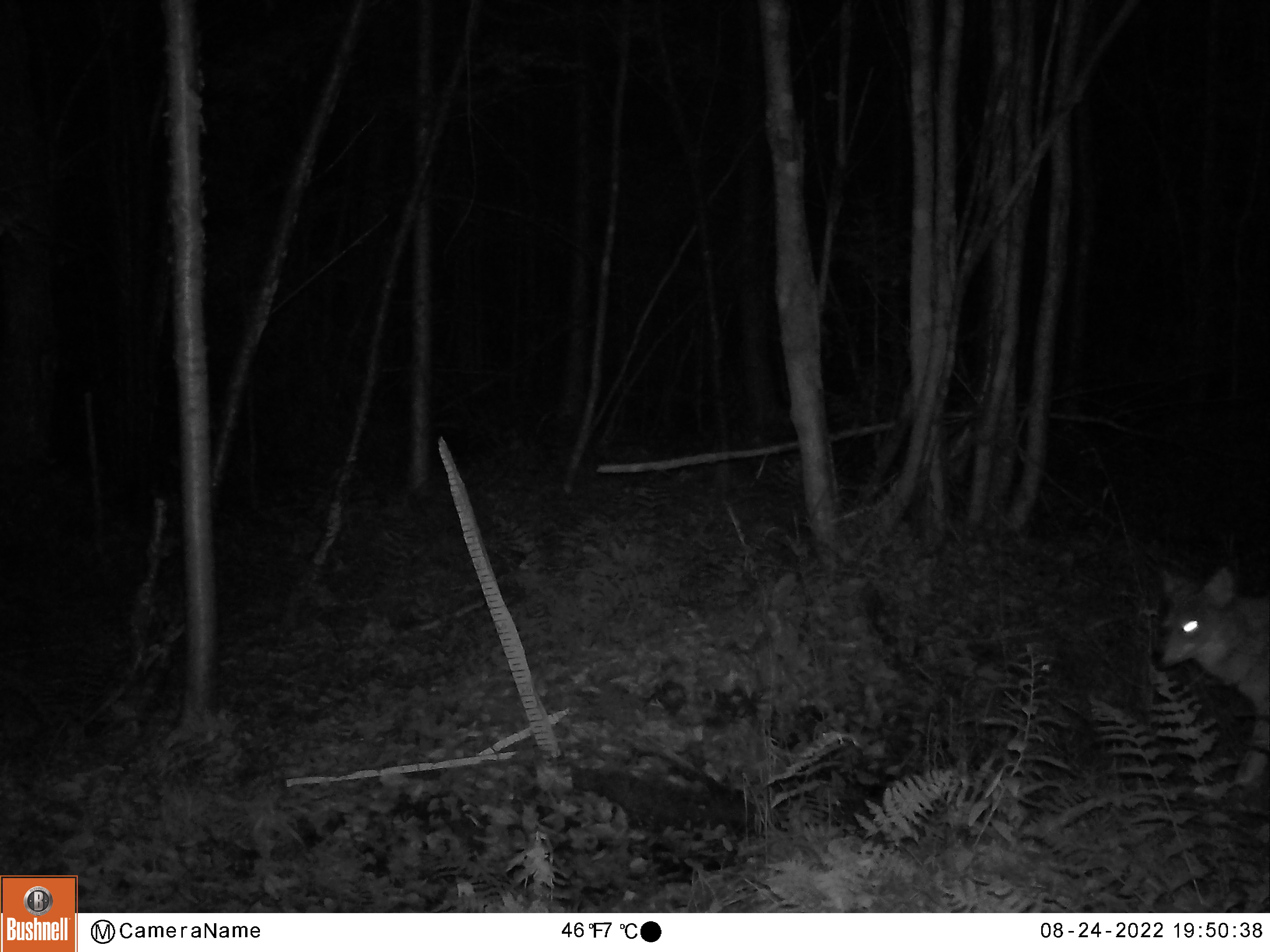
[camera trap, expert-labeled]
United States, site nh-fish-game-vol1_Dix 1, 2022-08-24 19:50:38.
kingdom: Animalia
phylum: Chordata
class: Mammalia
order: Carnivora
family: Canidae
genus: Canis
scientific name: Canis latrans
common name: coyote